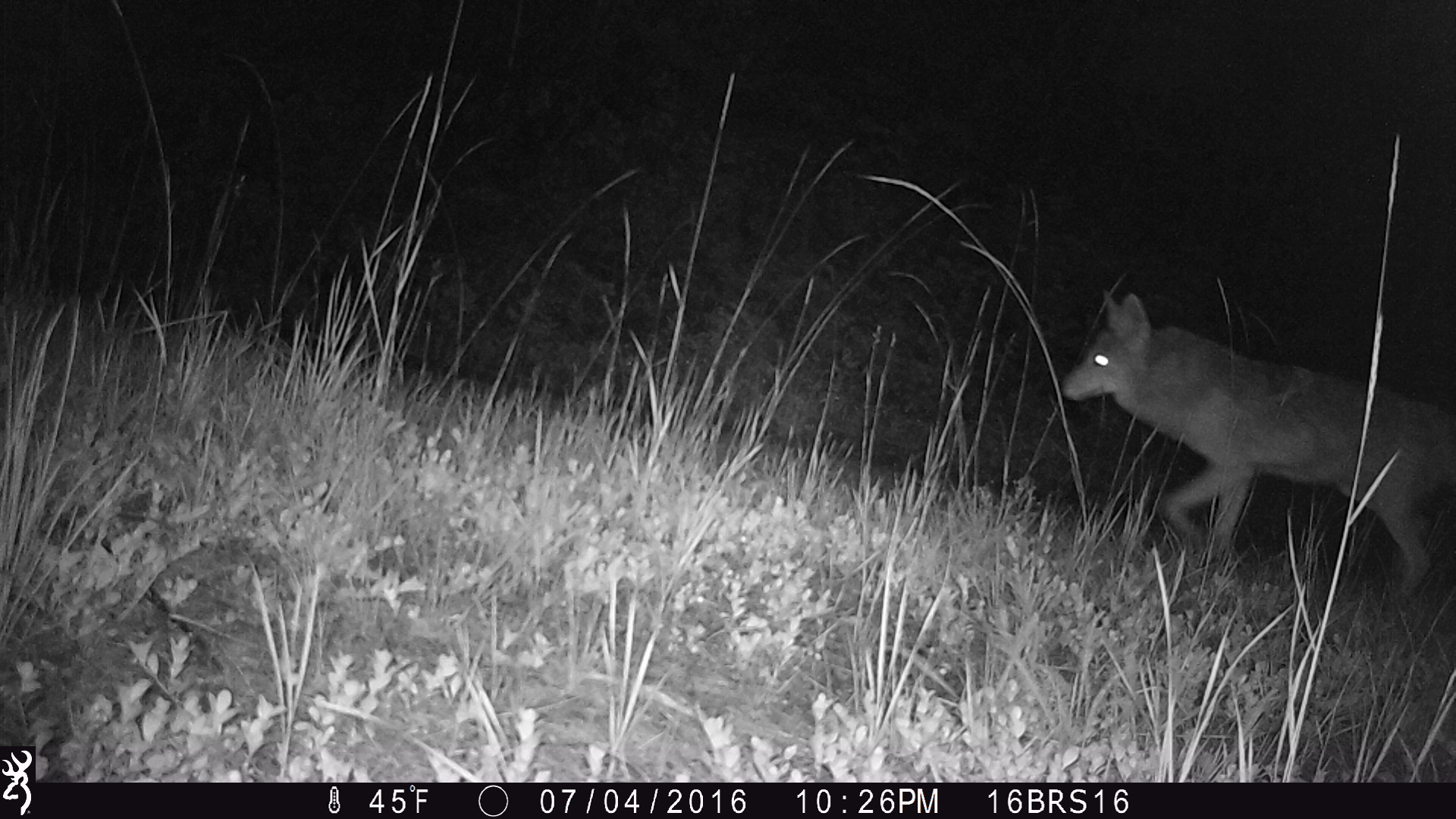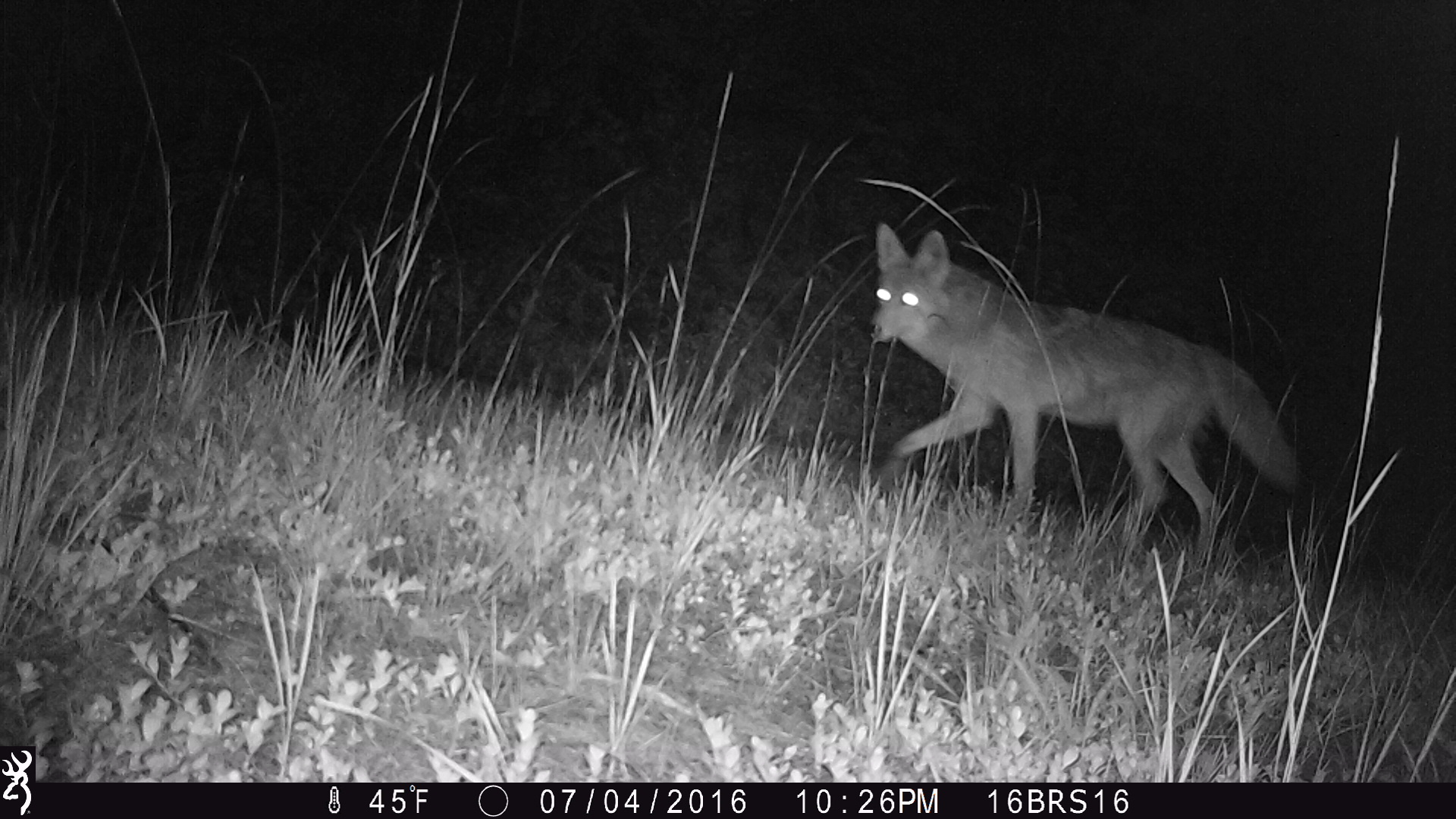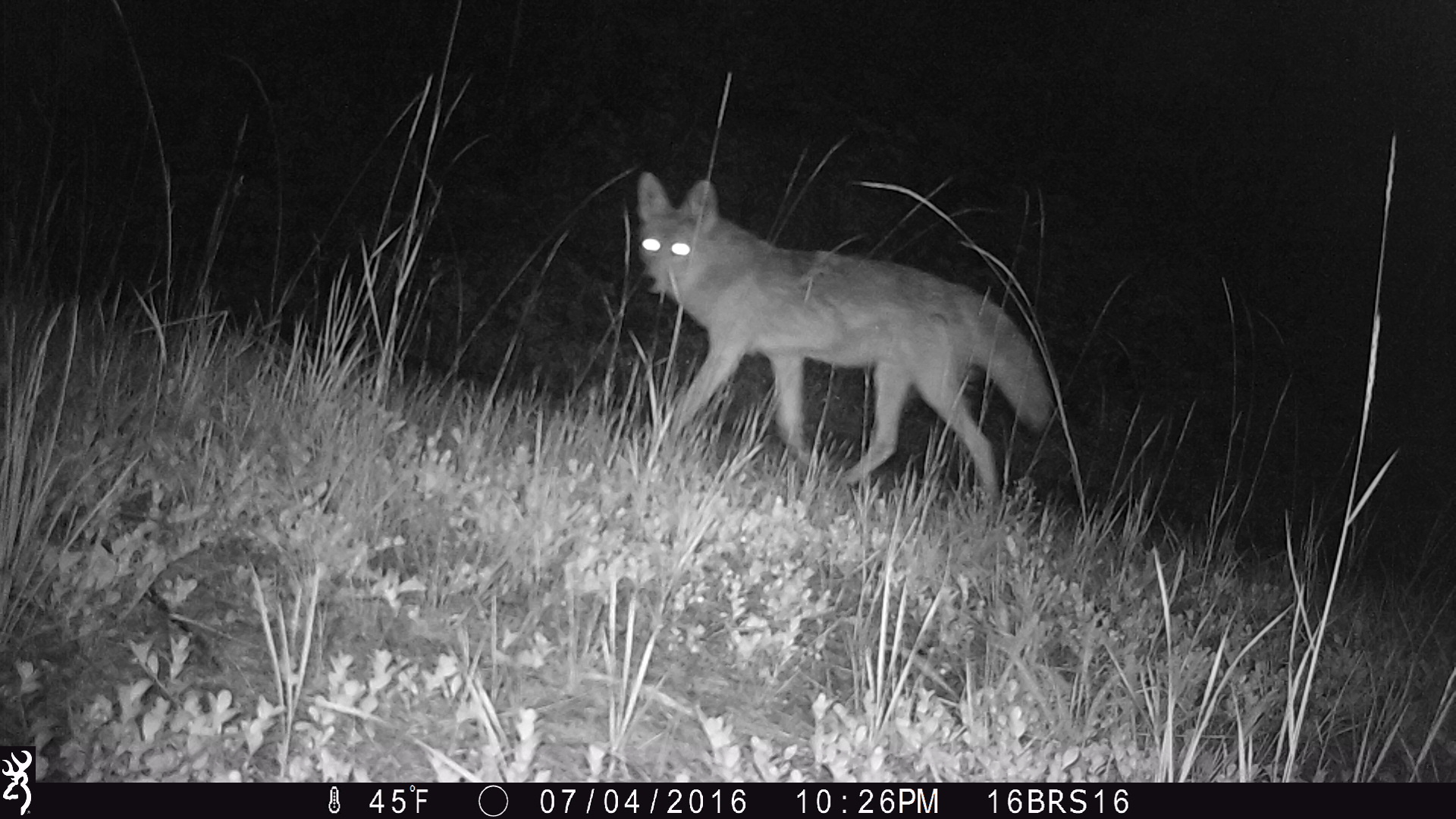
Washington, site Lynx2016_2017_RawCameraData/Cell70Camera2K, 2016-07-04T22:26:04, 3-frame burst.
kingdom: Animalia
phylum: Chordata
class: Mammalia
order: Carnivora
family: Canidae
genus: Canis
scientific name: Canis latrans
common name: coyote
Canis latrans (coyote). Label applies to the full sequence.